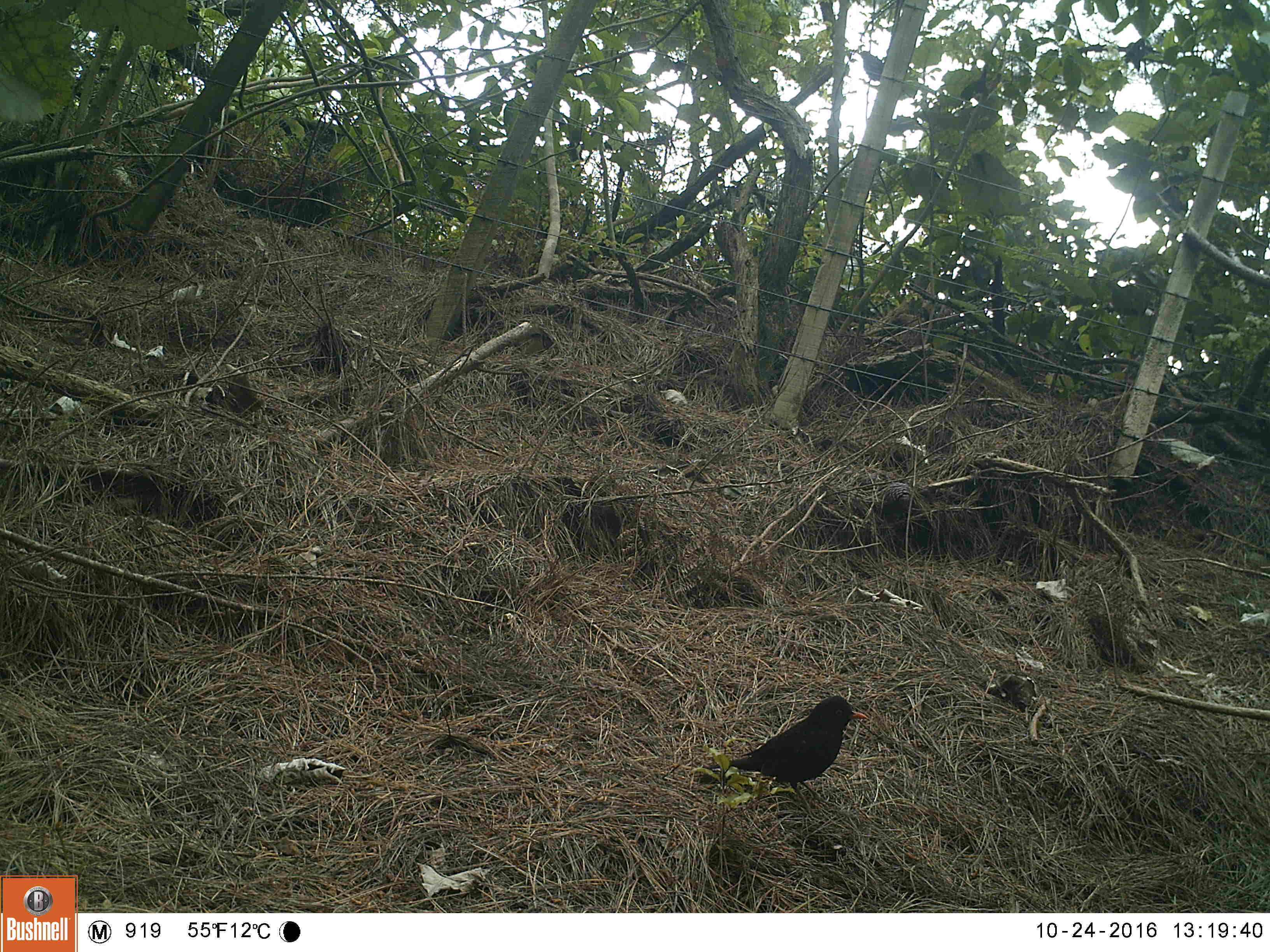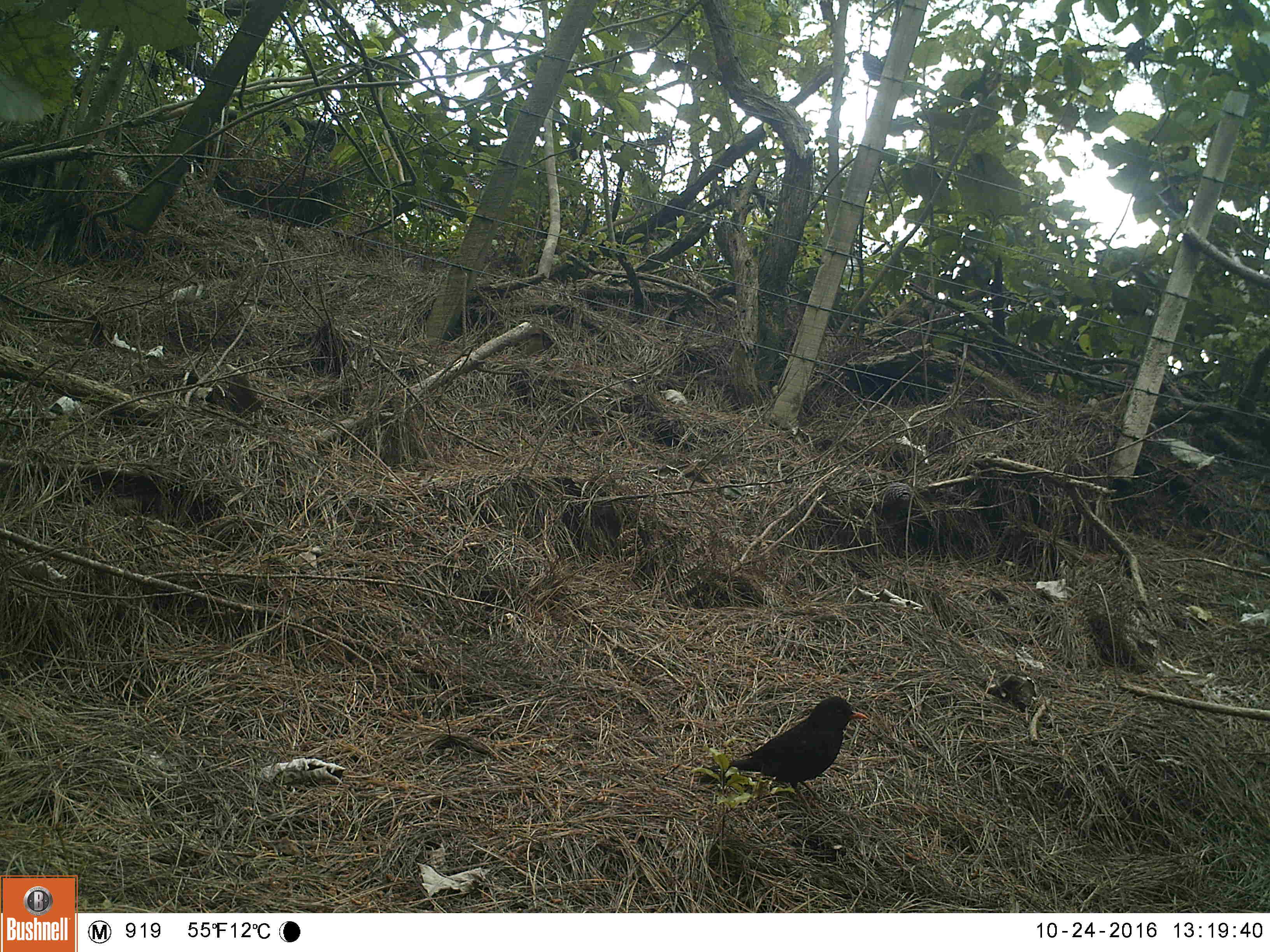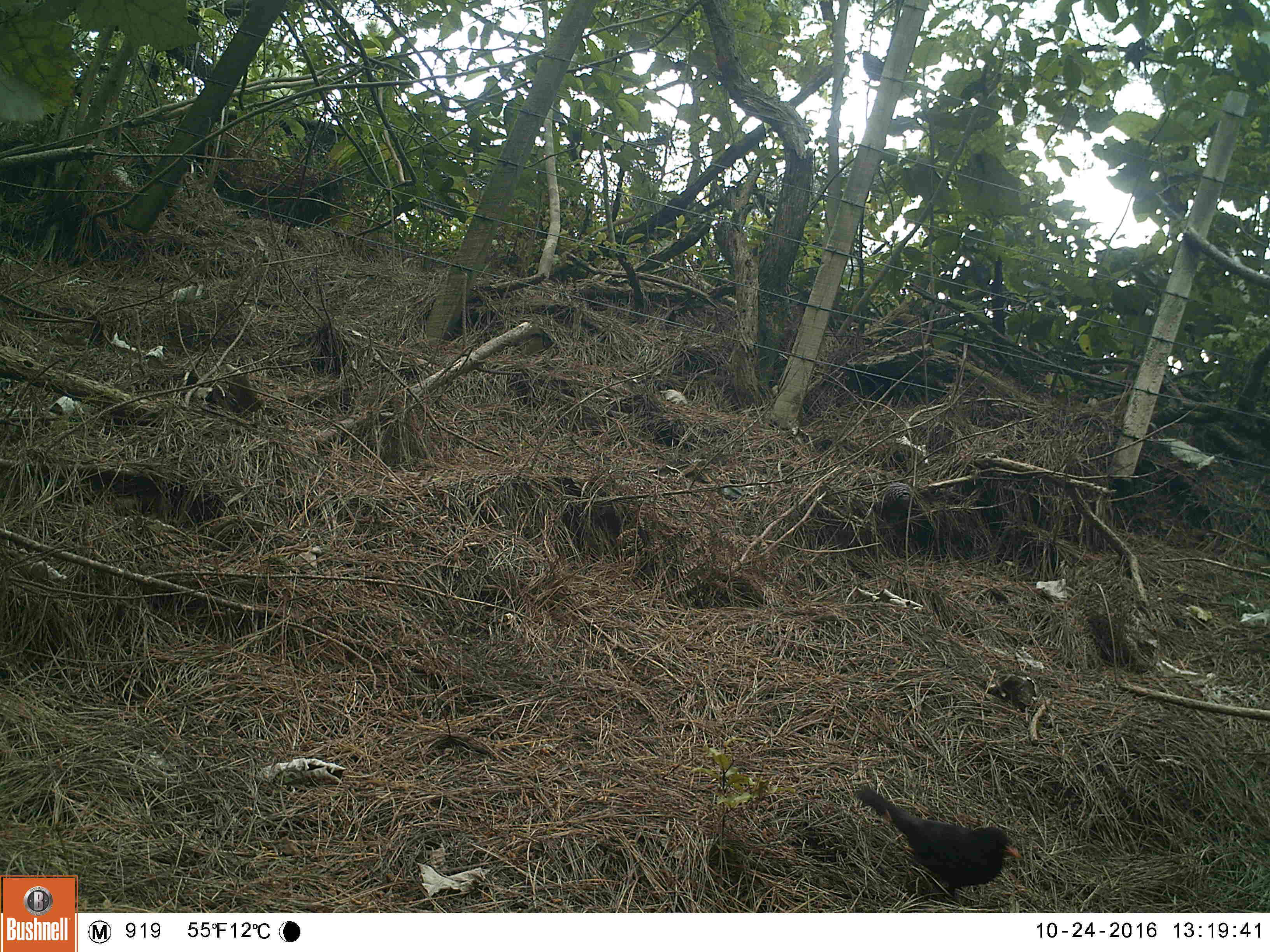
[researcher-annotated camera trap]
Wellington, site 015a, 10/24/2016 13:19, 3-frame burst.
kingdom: Animalia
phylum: Chordata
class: Aves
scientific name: Aves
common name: bird